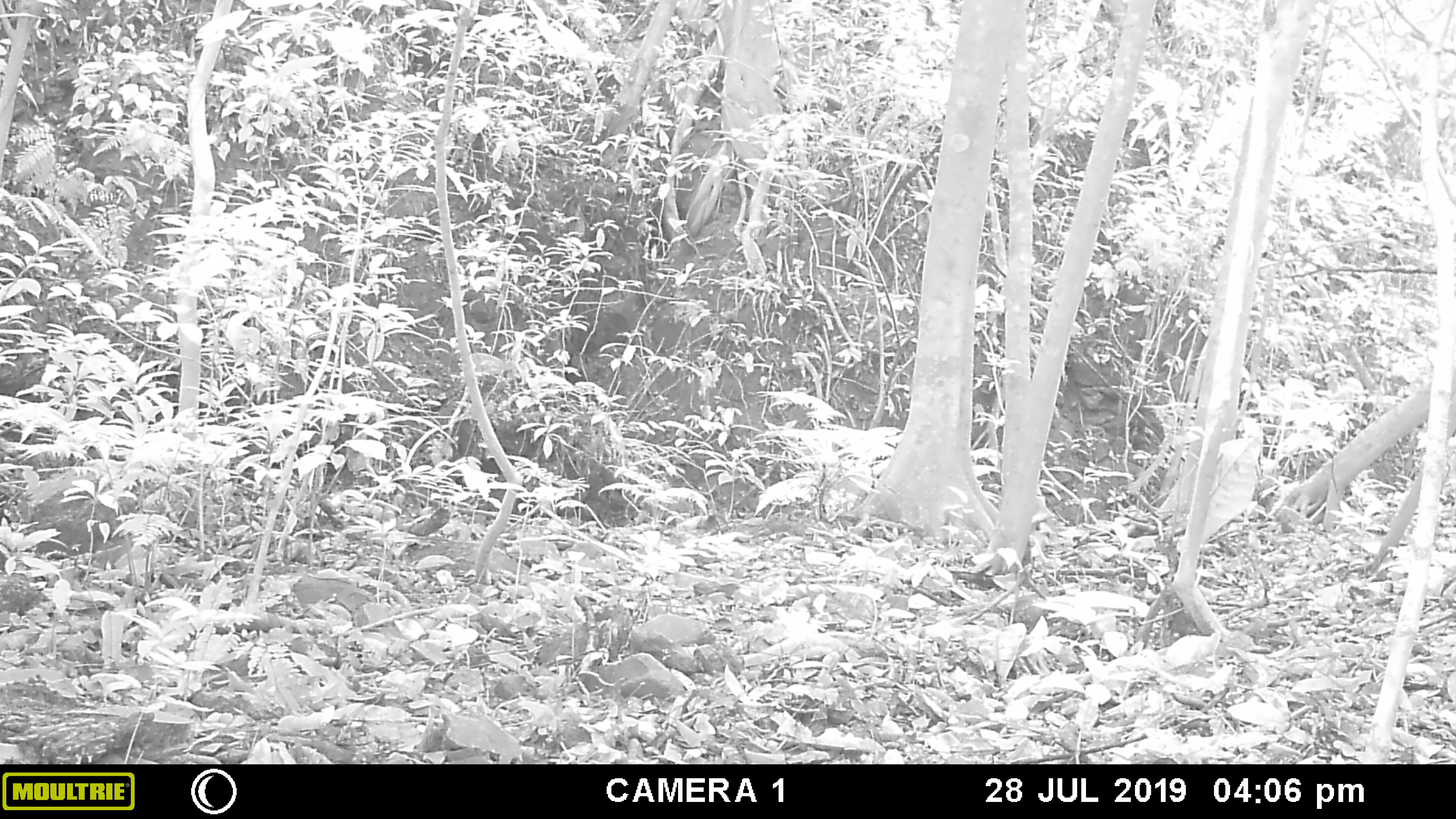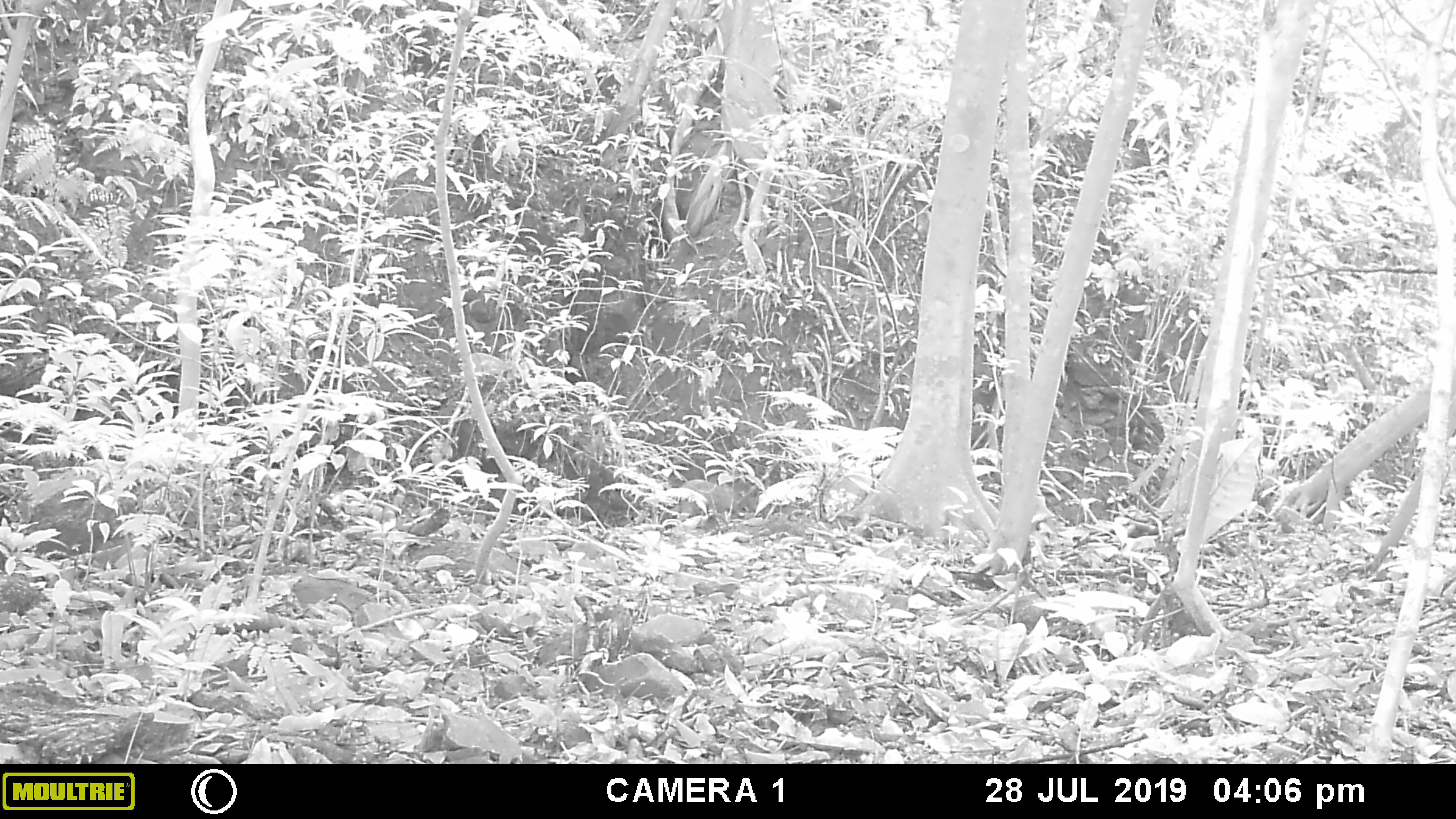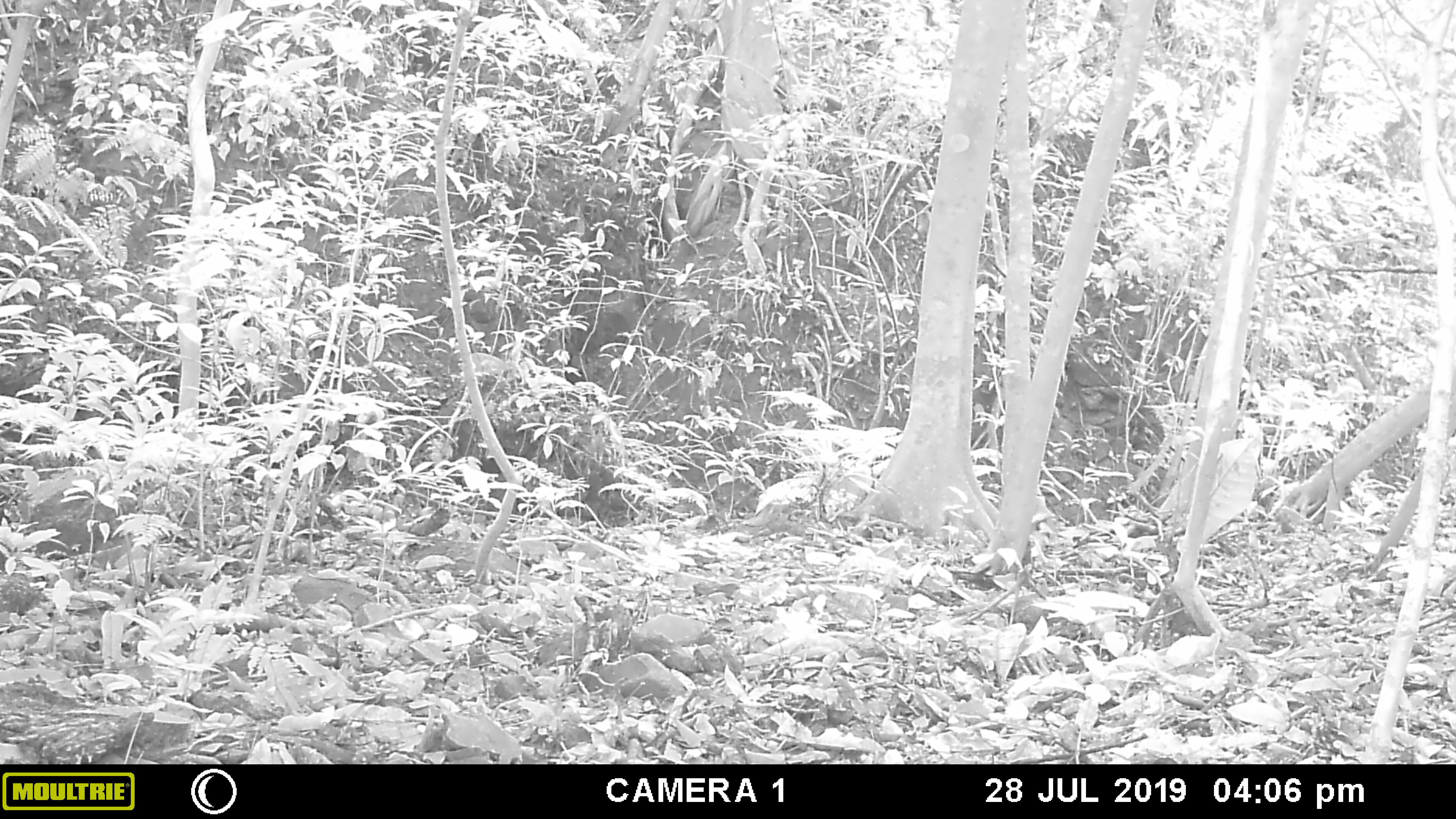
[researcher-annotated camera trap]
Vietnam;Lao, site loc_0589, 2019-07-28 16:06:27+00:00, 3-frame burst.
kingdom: Animalia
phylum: Chordata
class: Mammalia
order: Artiodactyla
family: Suidae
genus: Sus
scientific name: Sus scrofa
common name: eurasian wild pig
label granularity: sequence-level